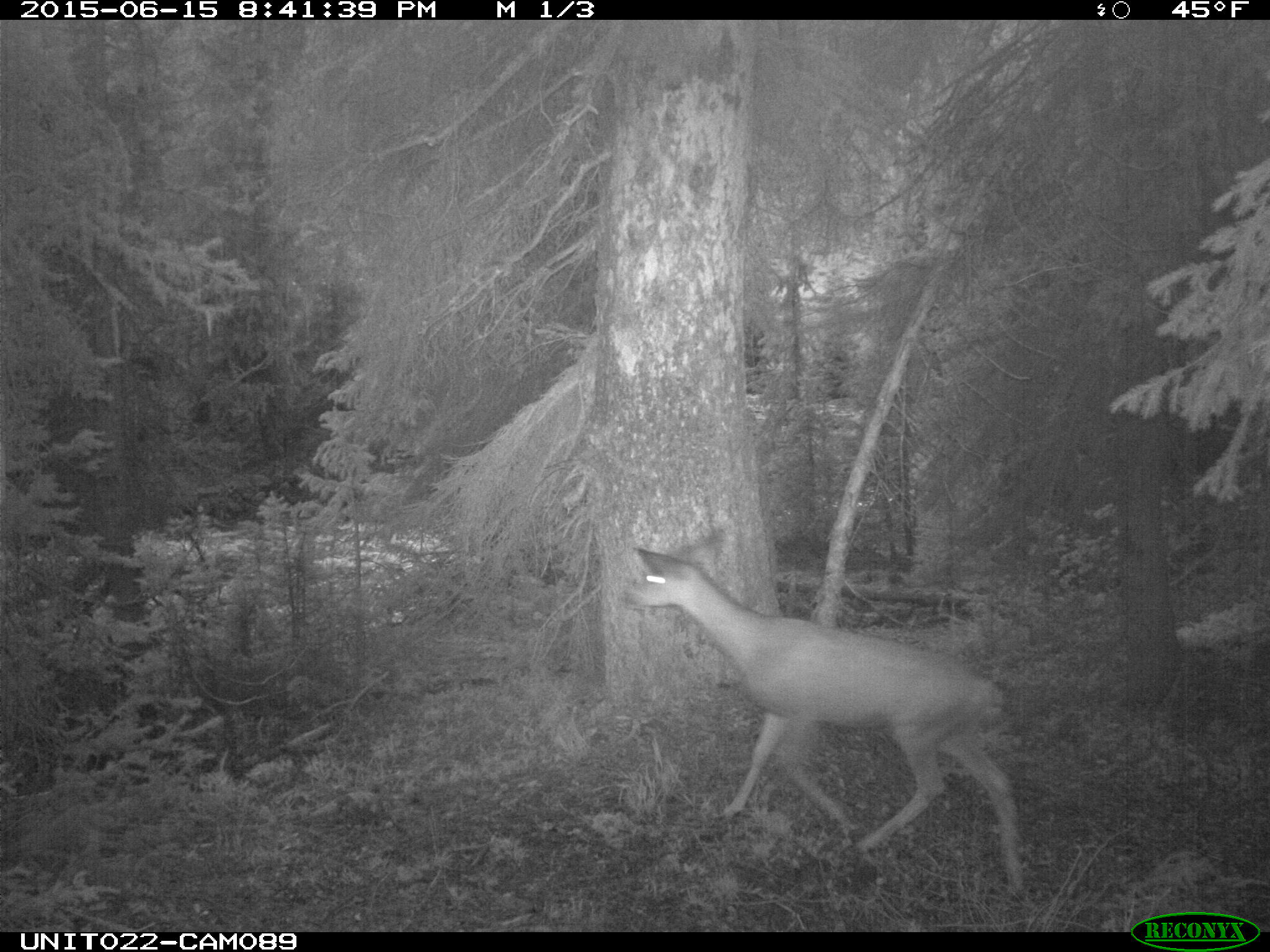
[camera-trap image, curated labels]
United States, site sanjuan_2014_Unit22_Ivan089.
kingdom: Animalia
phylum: Chordata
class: Mammalia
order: Artiodactyla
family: Cervidae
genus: Odocoileus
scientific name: Odocoileus hemionus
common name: mule deer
Odocoileus hemionus (mule deer).